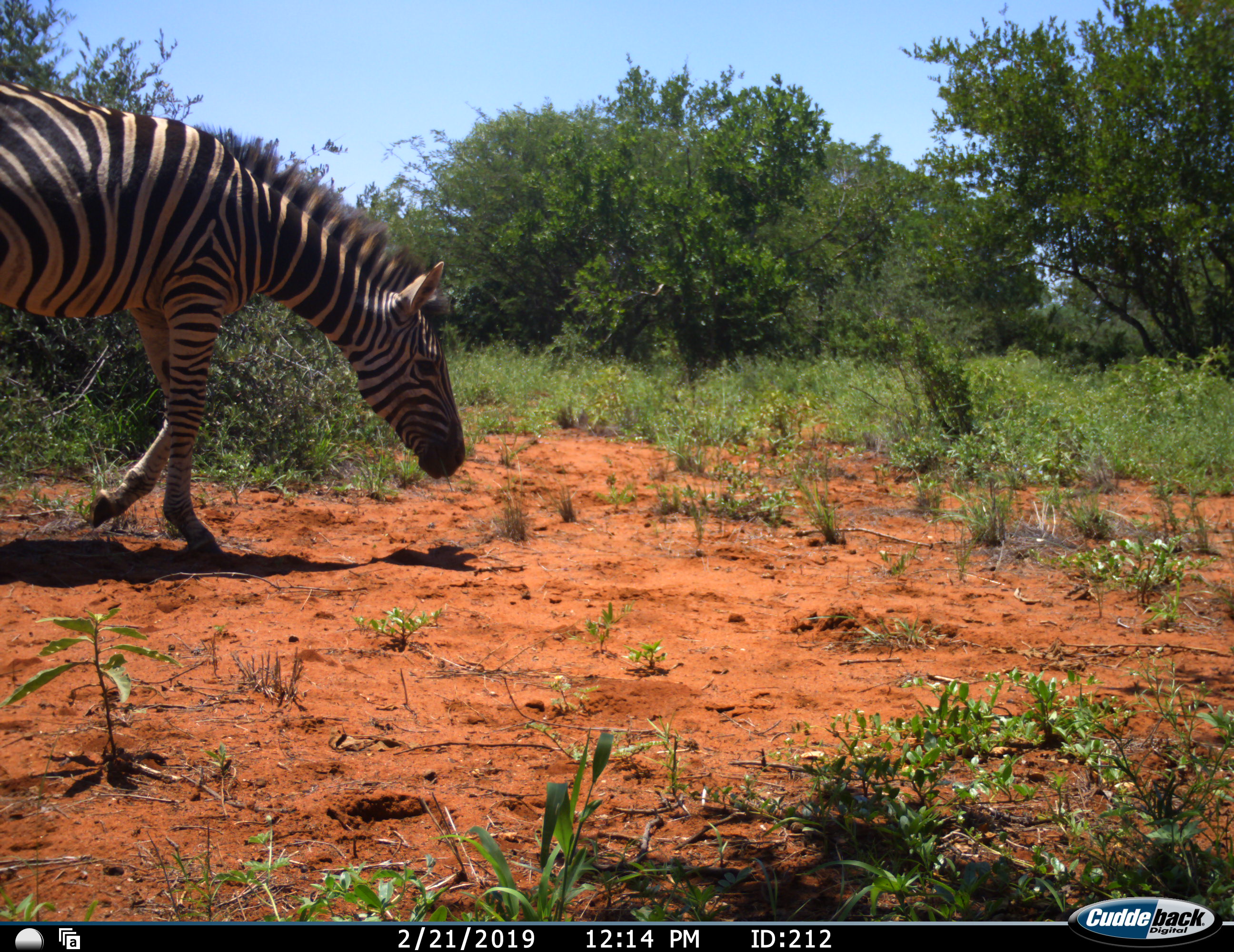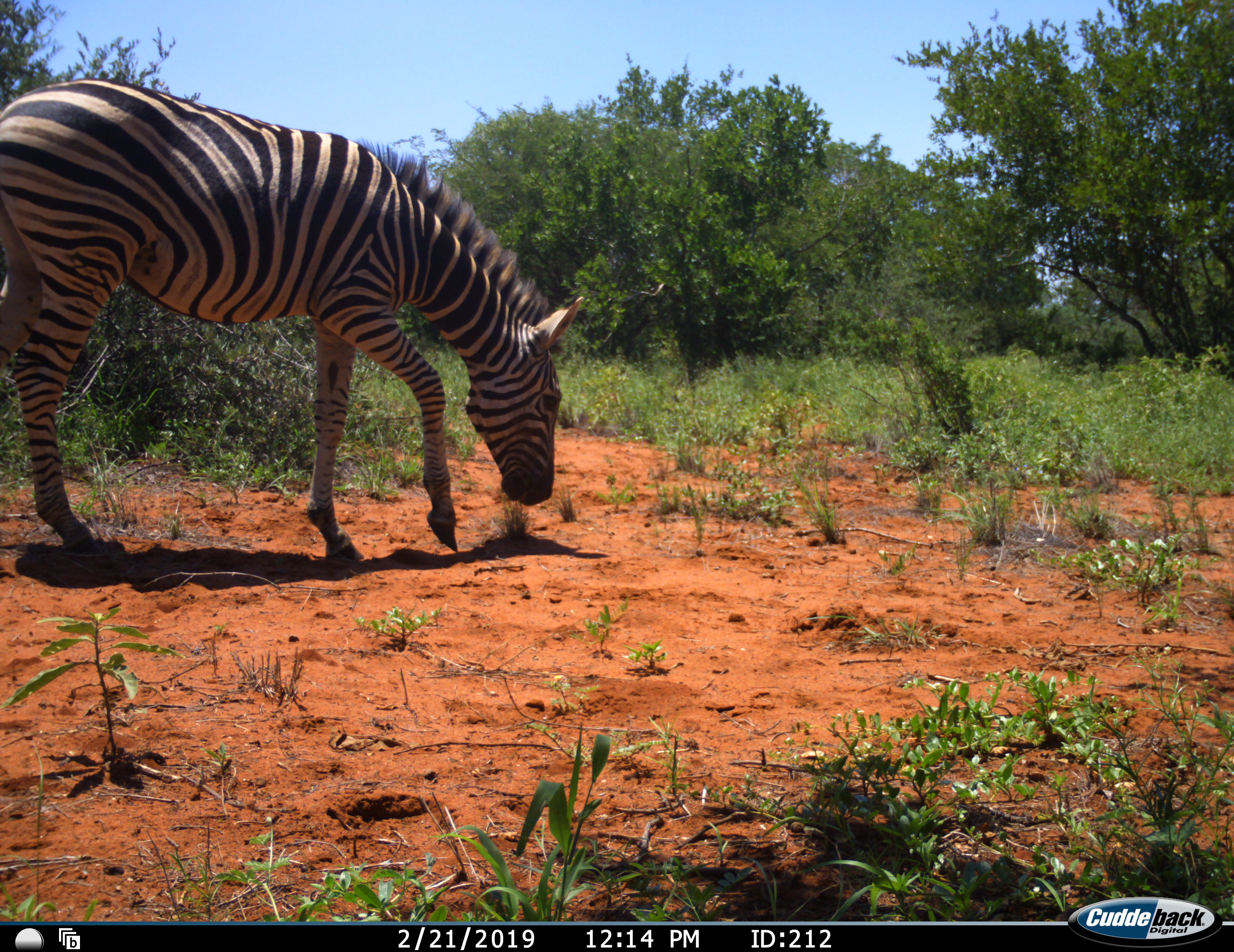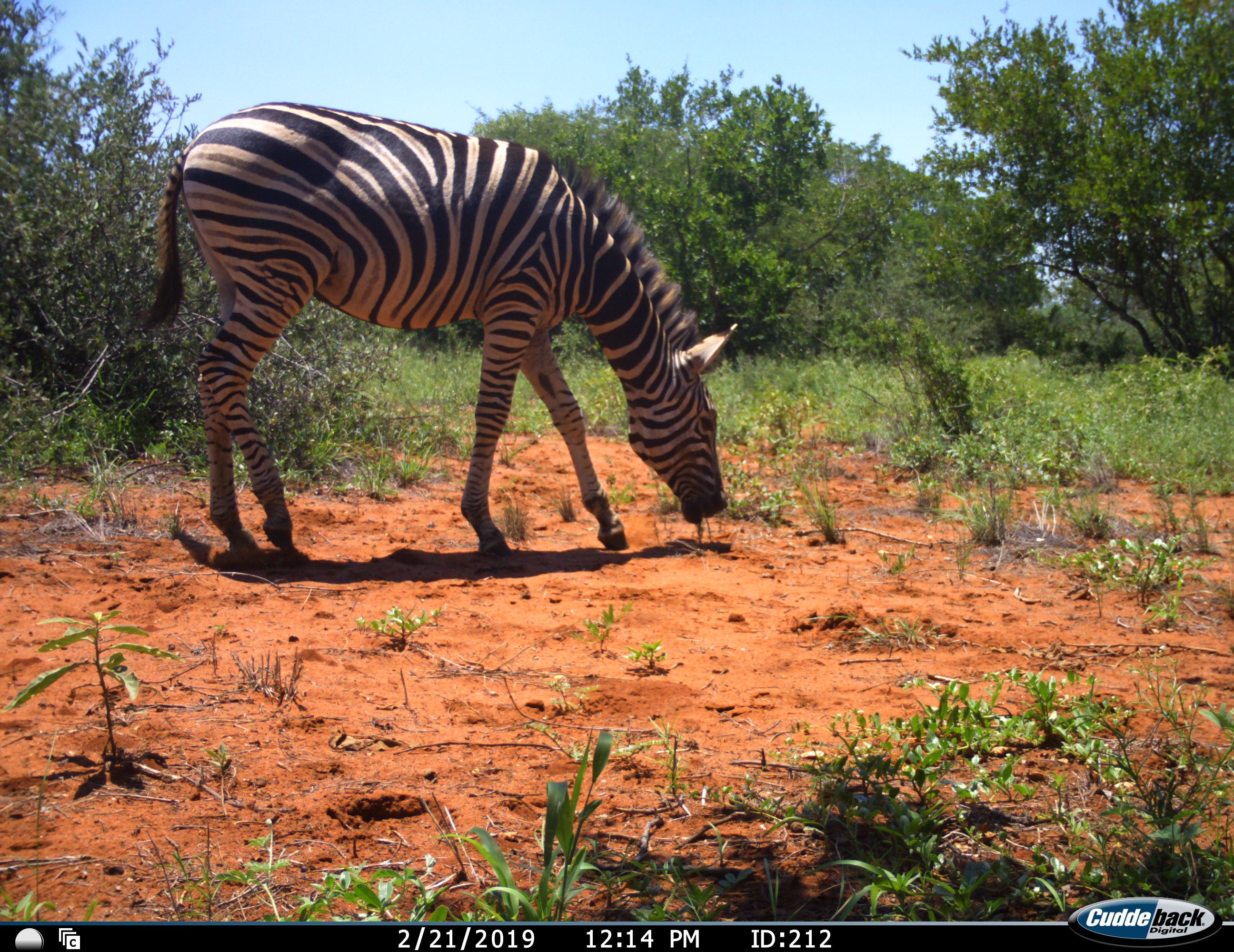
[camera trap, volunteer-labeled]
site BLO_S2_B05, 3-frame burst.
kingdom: Animalia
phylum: Chordata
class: Mammalia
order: Perissodactyla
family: Equidae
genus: Equus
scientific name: Equus quagga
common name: plains zebra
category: zebraplains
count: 1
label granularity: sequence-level